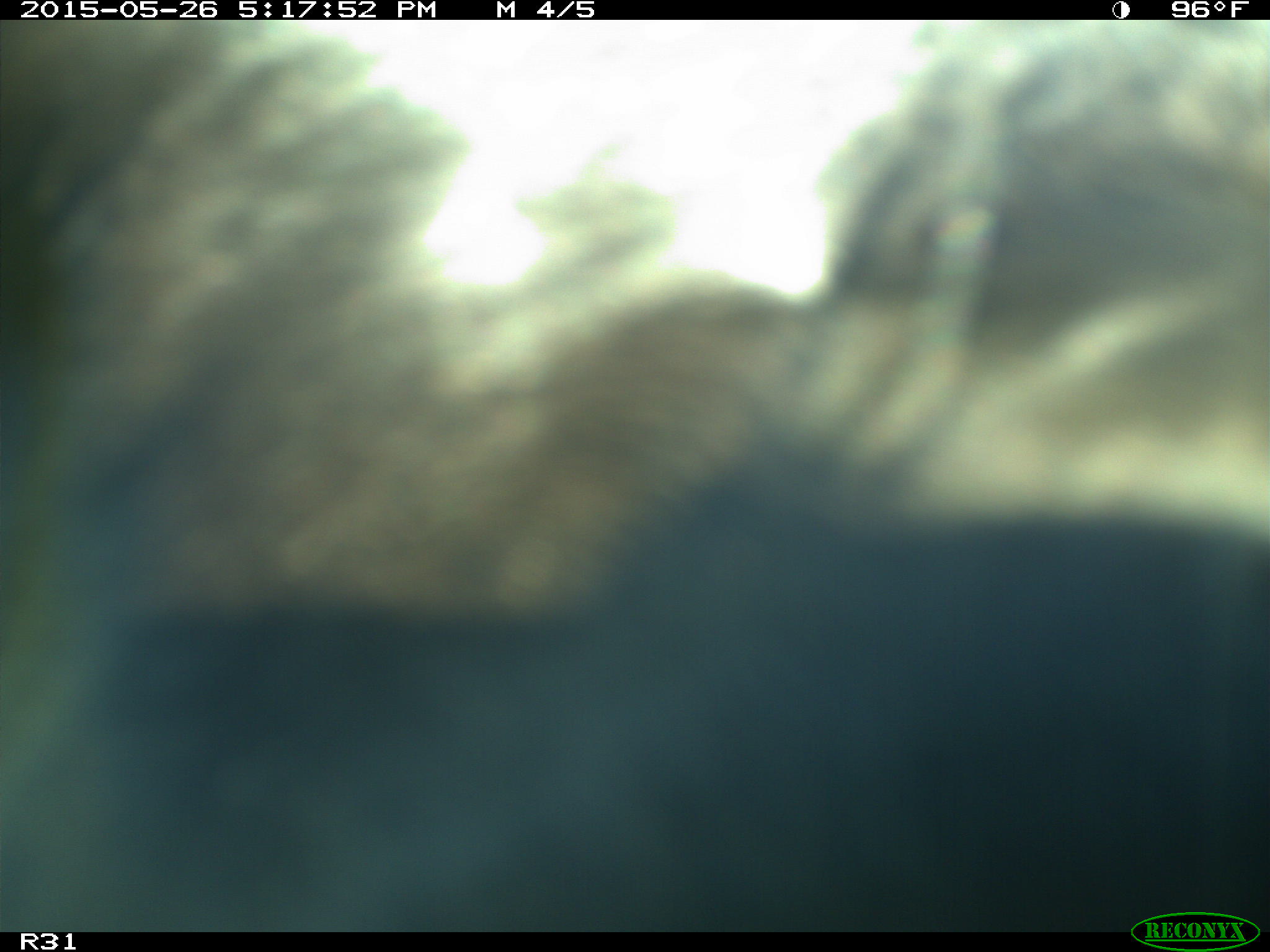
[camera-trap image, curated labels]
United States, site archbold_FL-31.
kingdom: Animalia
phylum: Chordata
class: Mammalia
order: Artiodactyla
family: Bovidae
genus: Bos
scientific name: Bos taurus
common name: domestic cow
Bos taurus (domestic cow).